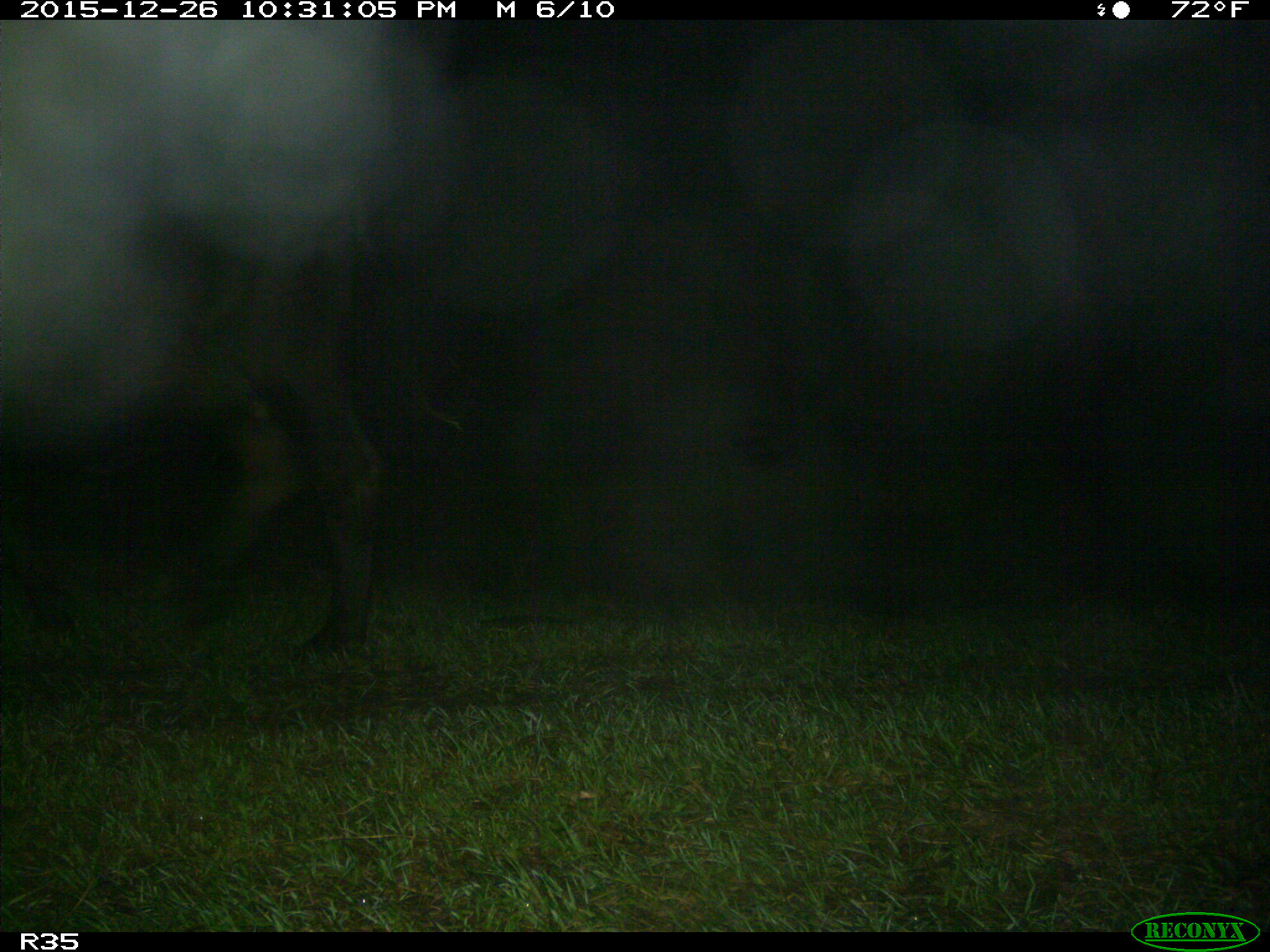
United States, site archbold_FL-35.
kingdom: Animalia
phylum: Chordata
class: Mammalia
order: Artiodactyla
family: Bovidae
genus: Bos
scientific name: Bos taurus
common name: domestic cow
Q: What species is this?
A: Bos taurus (domestic cow).